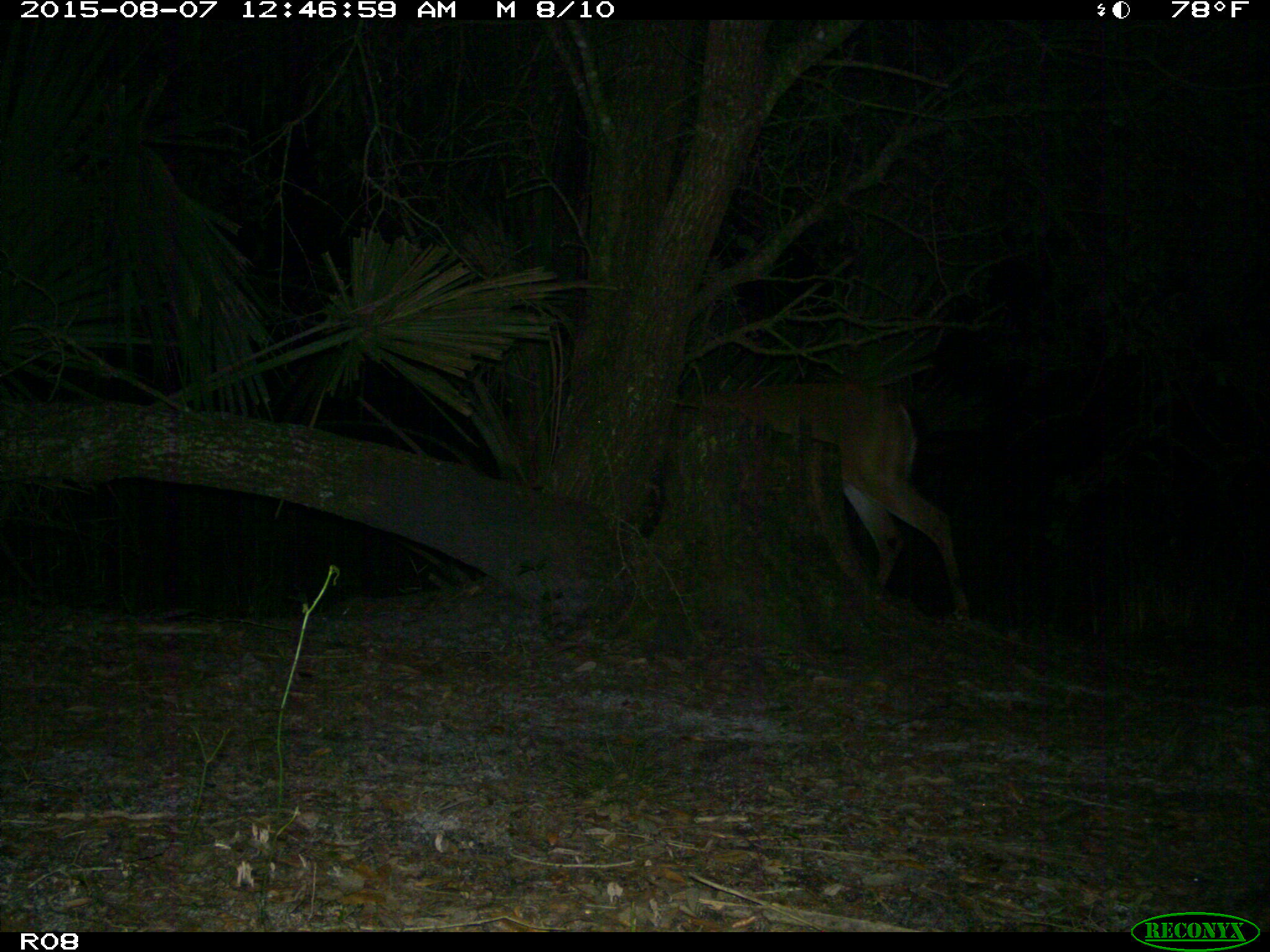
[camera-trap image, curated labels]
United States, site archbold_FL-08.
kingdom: Animalia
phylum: Chordata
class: Mammalia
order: Artiodactyla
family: Cervidae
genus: Odocoileus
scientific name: Odocoileus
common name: deer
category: unidentified deer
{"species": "unidentified deer (deer) (Odocoileus)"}